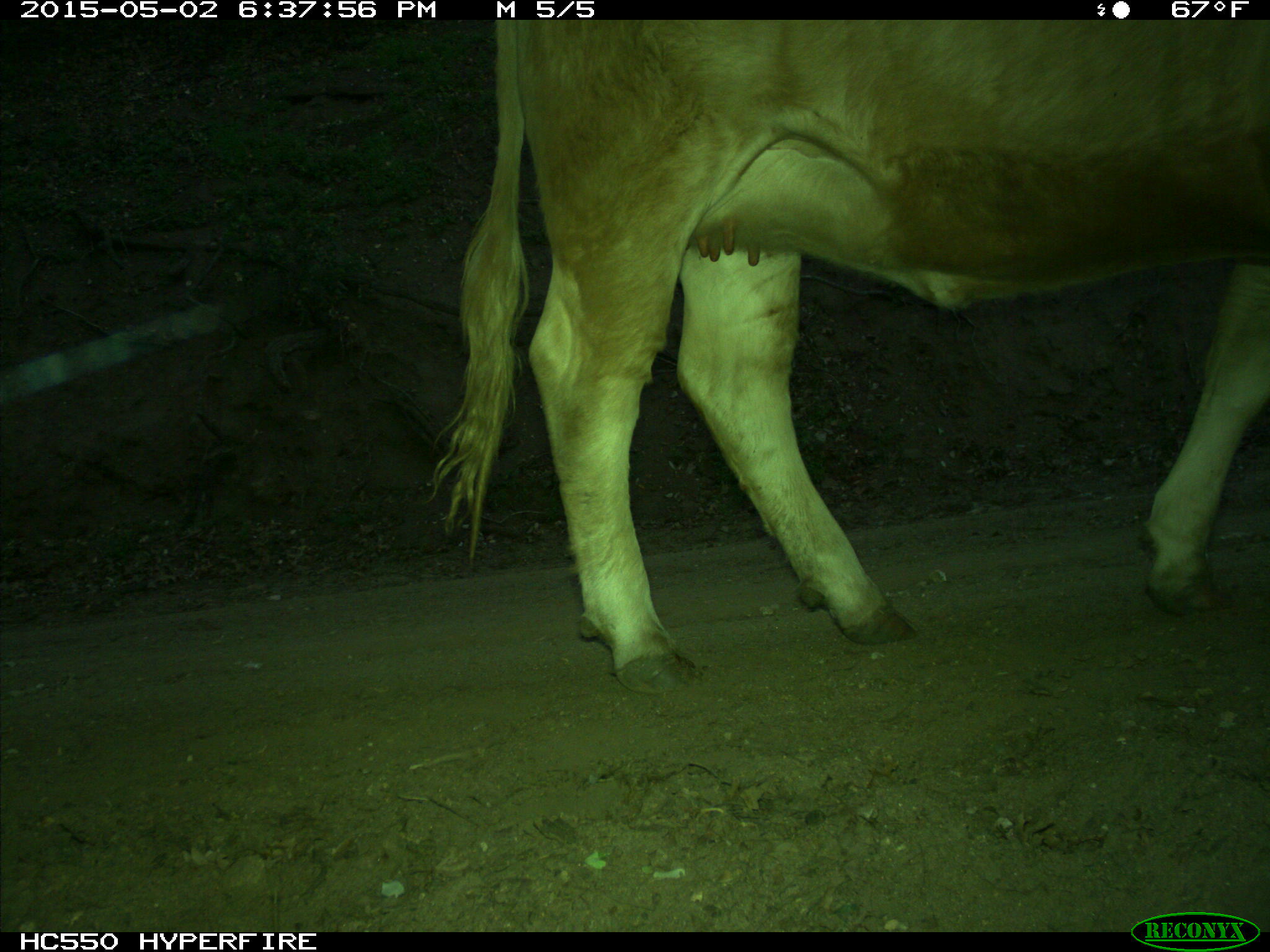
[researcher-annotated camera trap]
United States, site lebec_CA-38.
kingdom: Animalia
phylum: Chordata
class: Mammalia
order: Artiodactyla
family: Bovidae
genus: Bos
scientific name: Bos taurus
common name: domestic cow